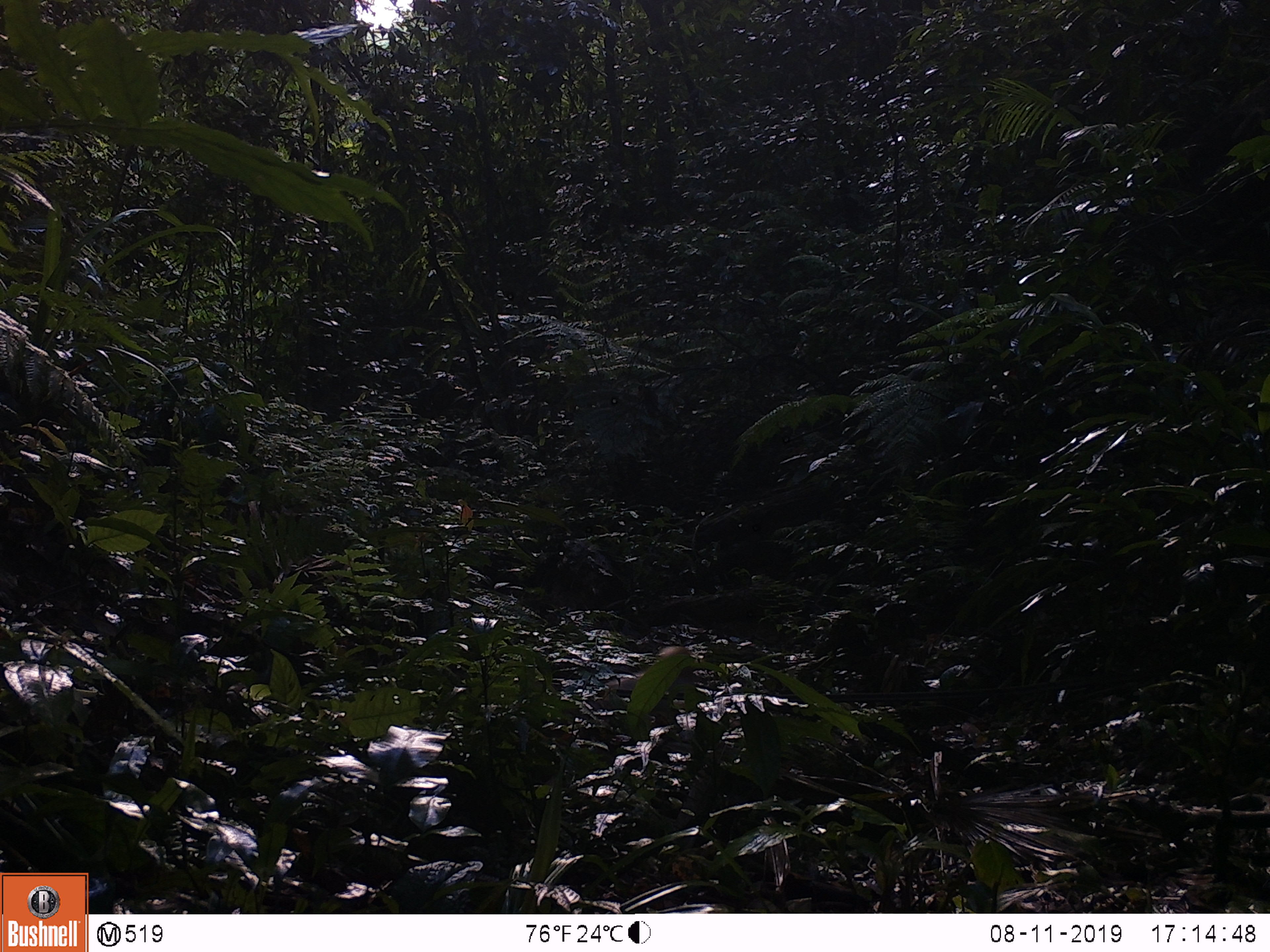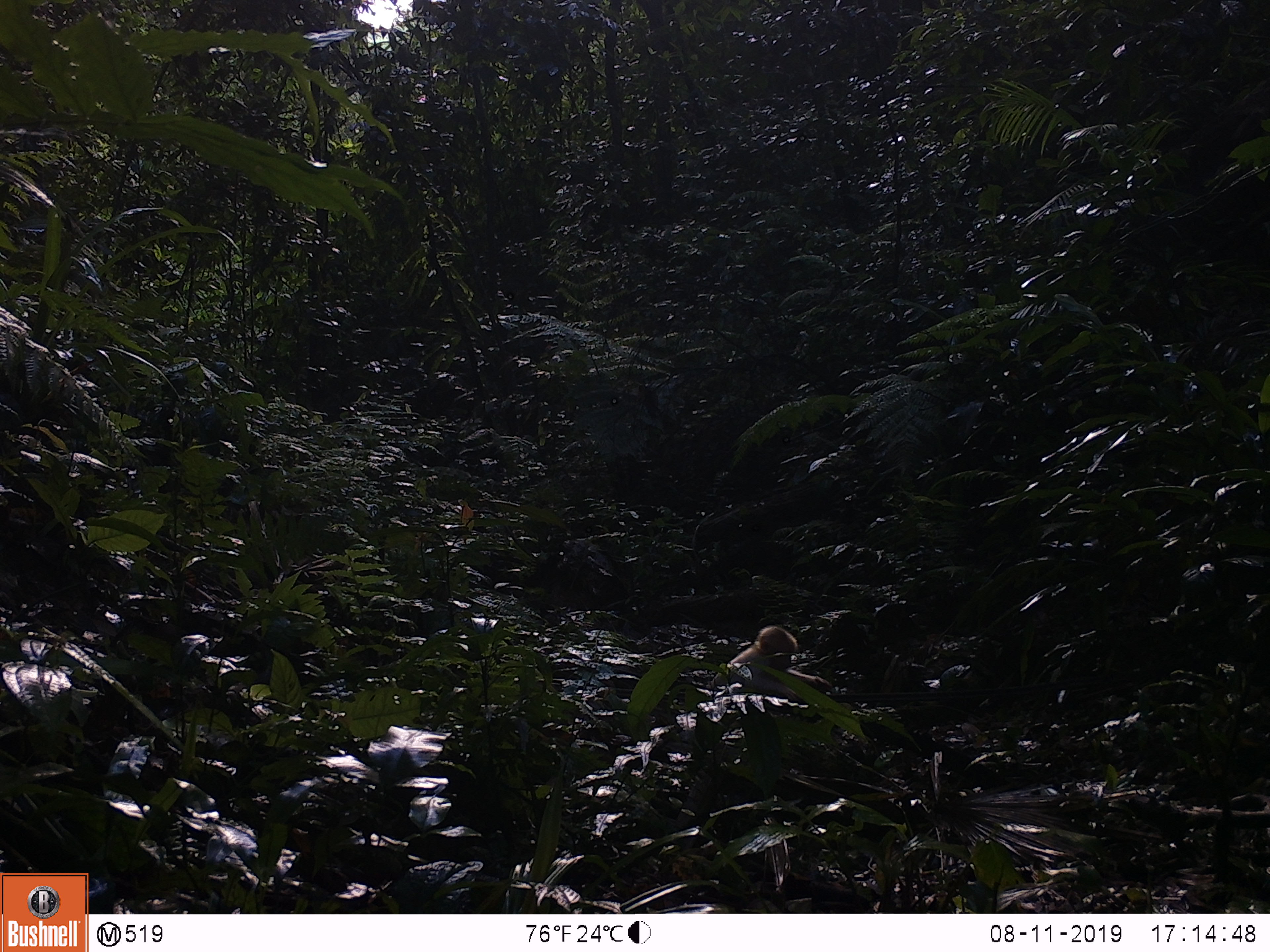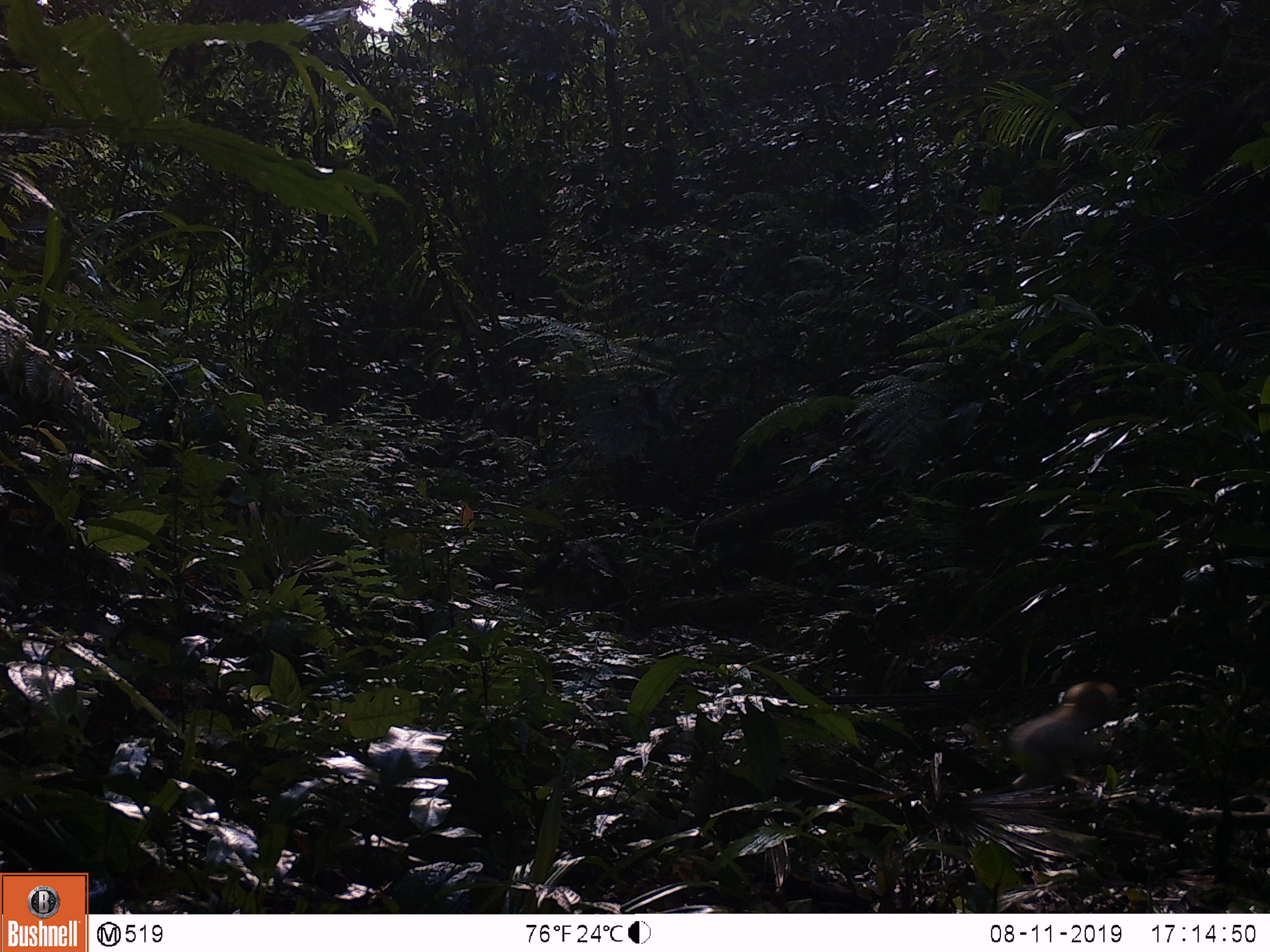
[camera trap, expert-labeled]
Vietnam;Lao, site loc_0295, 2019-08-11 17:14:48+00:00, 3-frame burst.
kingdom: Animalia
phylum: Chordata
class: Mammalia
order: Primates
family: Cercopithecidae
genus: Macaca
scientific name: Macaca arctoides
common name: stump-tailed macaque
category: stump tailed macaque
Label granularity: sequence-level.